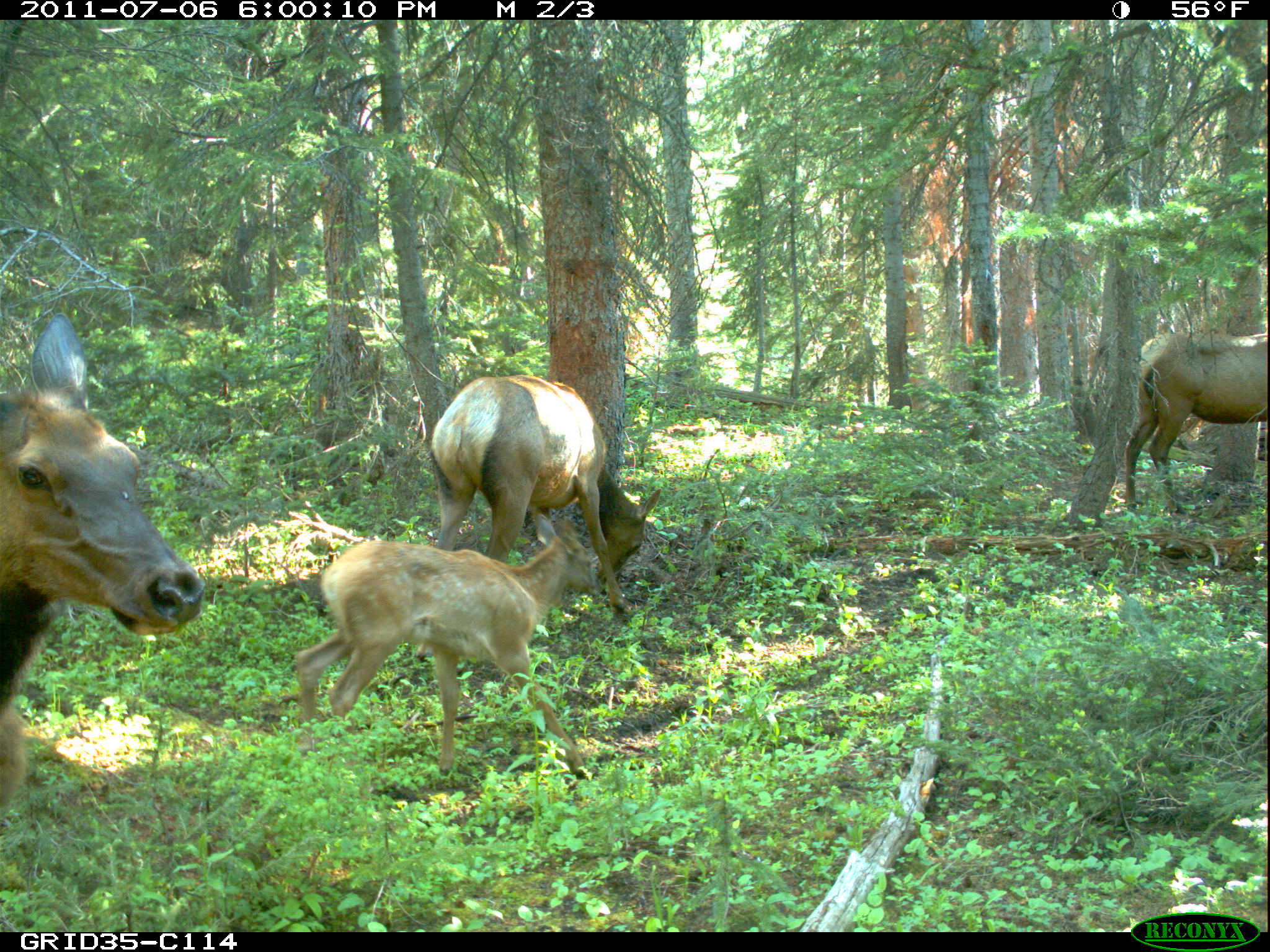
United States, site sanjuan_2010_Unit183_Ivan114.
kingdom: Animalia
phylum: Chordata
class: Mammalia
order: Artiodactyla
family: Cervidae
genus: Cervus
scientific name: Cervus elaphus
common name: red deer